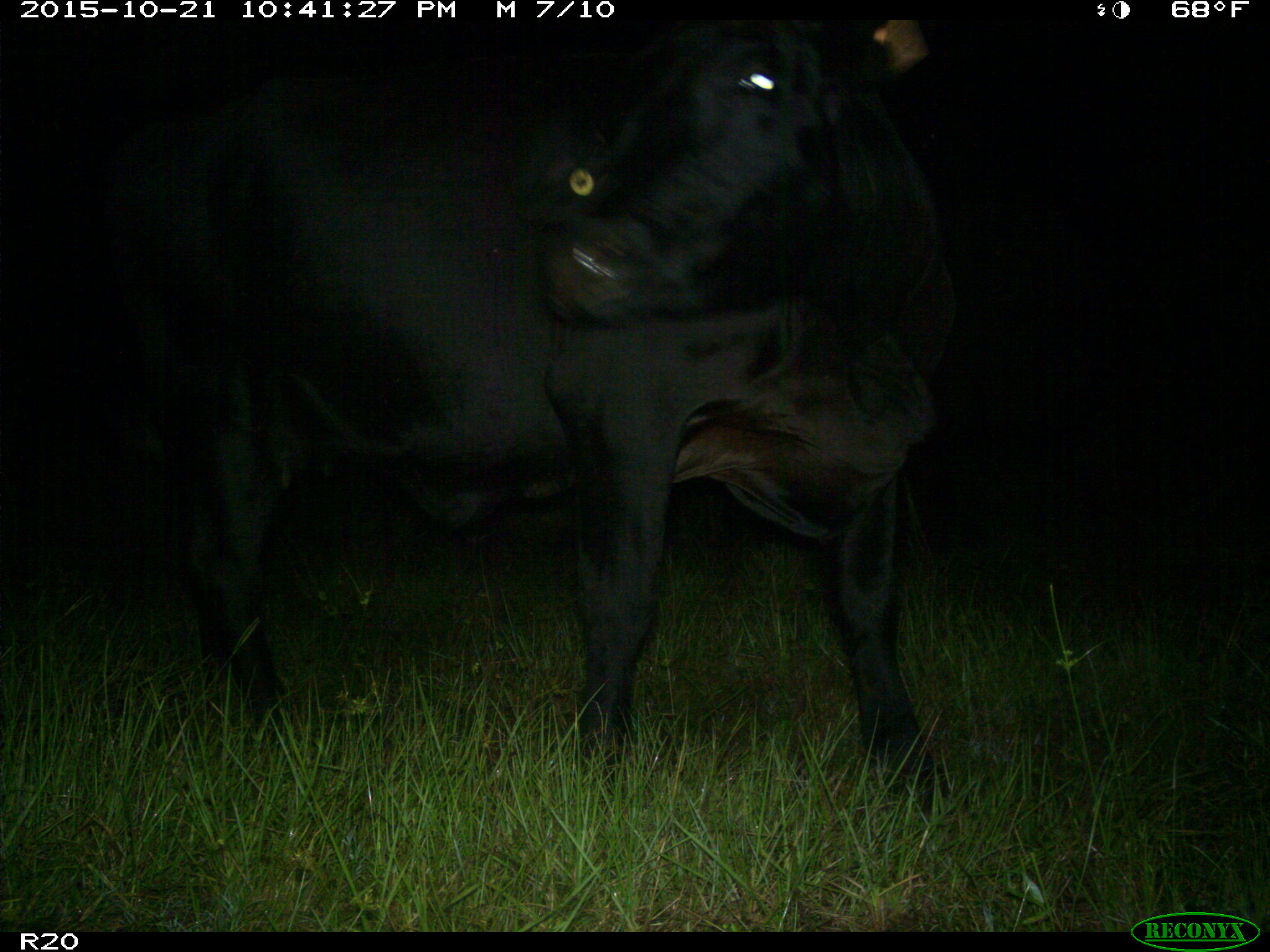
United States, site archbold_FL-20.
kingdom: Animalia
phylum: Chordata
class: Mammalia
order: Artiodactyla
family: Bovidae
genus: Bos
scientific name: Bos taurus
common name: domestic cow